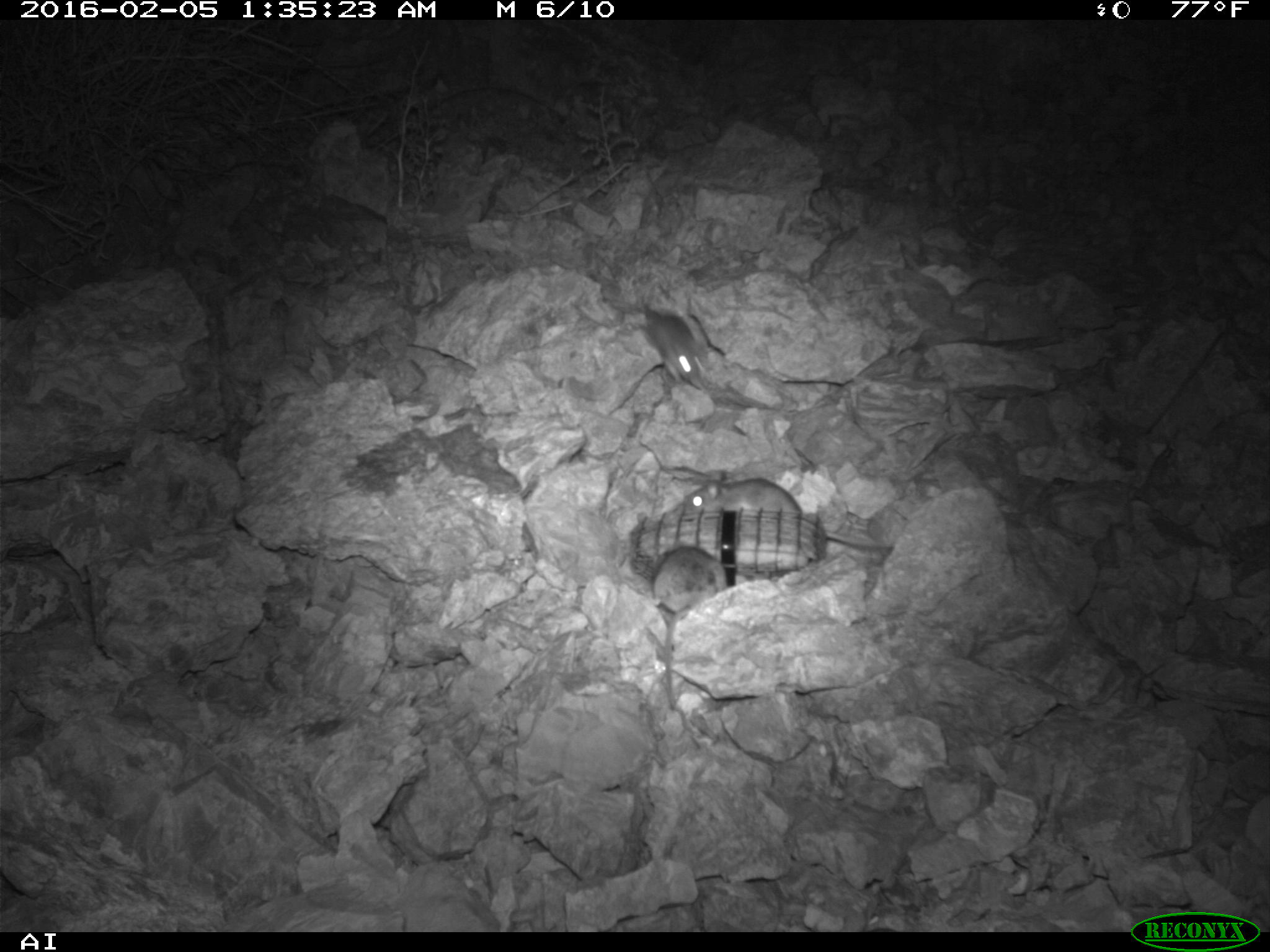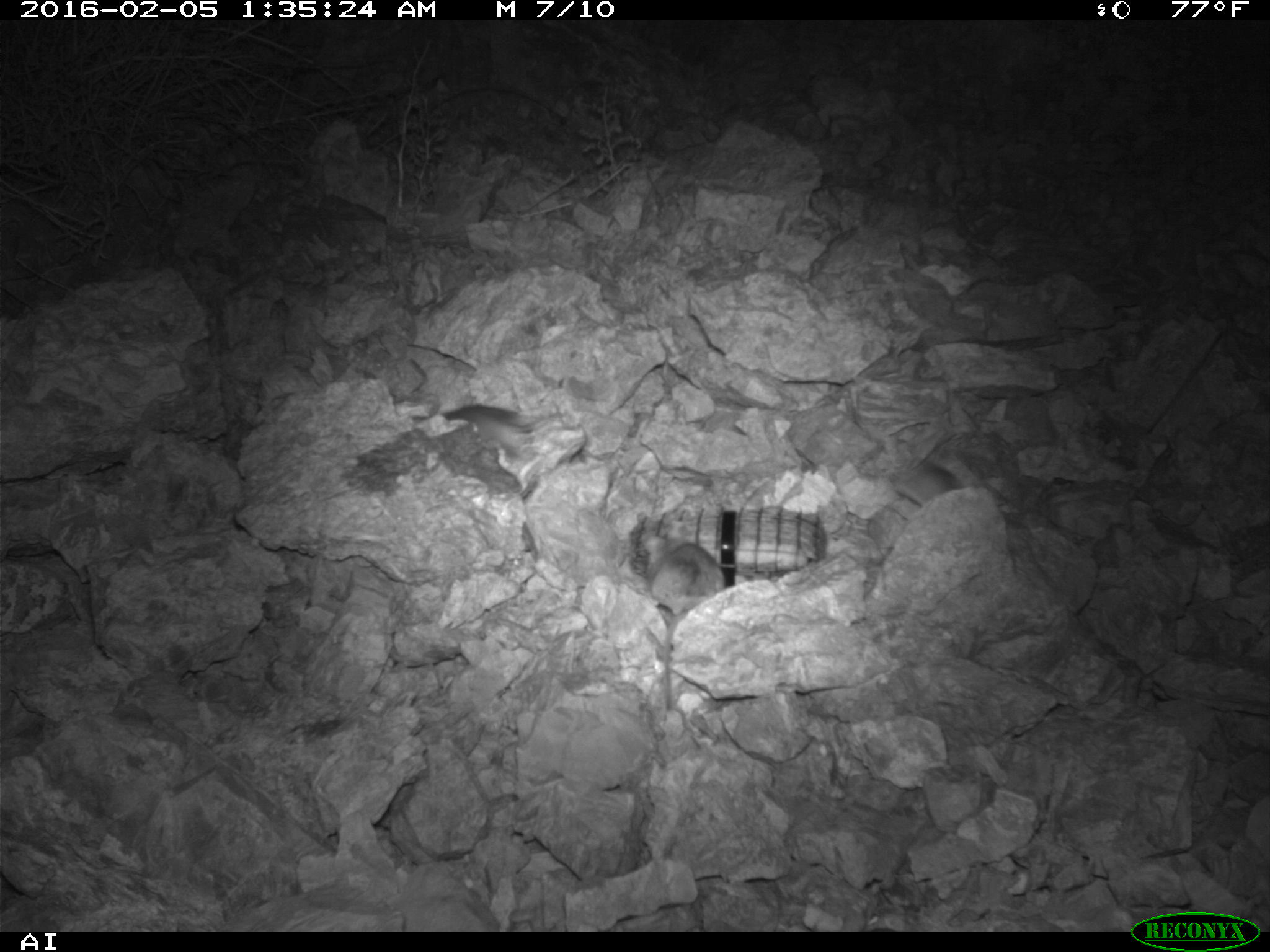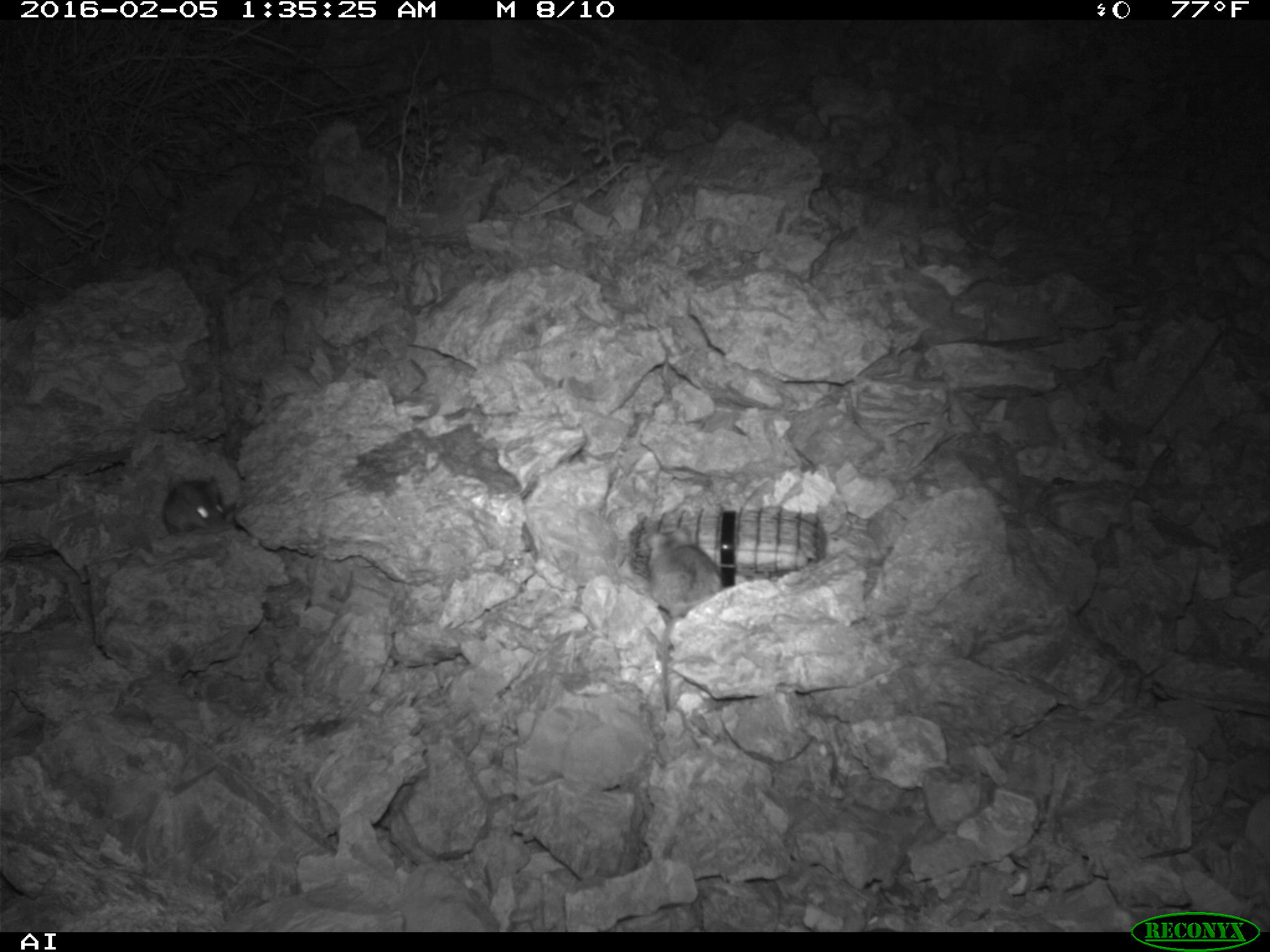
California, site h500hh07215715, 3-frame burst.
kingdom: Animalia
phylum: Chordata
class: Mammalia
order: Rodentia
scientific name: Rodentia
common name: rodent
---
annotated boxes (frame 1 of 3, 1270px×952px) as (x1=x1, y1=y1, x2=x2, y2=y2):
rodent: (x1=665, y1=477, x2=892, y2=562); (x1=636, y1=544, x2=727, y2=708); (x1=639, y1=301, x2=708, y2=391)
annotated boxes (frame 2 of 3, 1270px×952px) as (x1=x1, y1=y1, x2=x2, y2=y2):
rodent: (x1=643, y1=534, x2=726, y2=708); (x1=410, y1=402, x2=562, y2=456)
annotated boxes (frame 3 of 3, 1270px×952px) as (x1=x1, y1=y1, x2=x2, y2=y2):
rodent: (x1=642, y1=526, x2=723, y2=713); (x1=161, y1=475, x2=233, y2=536)